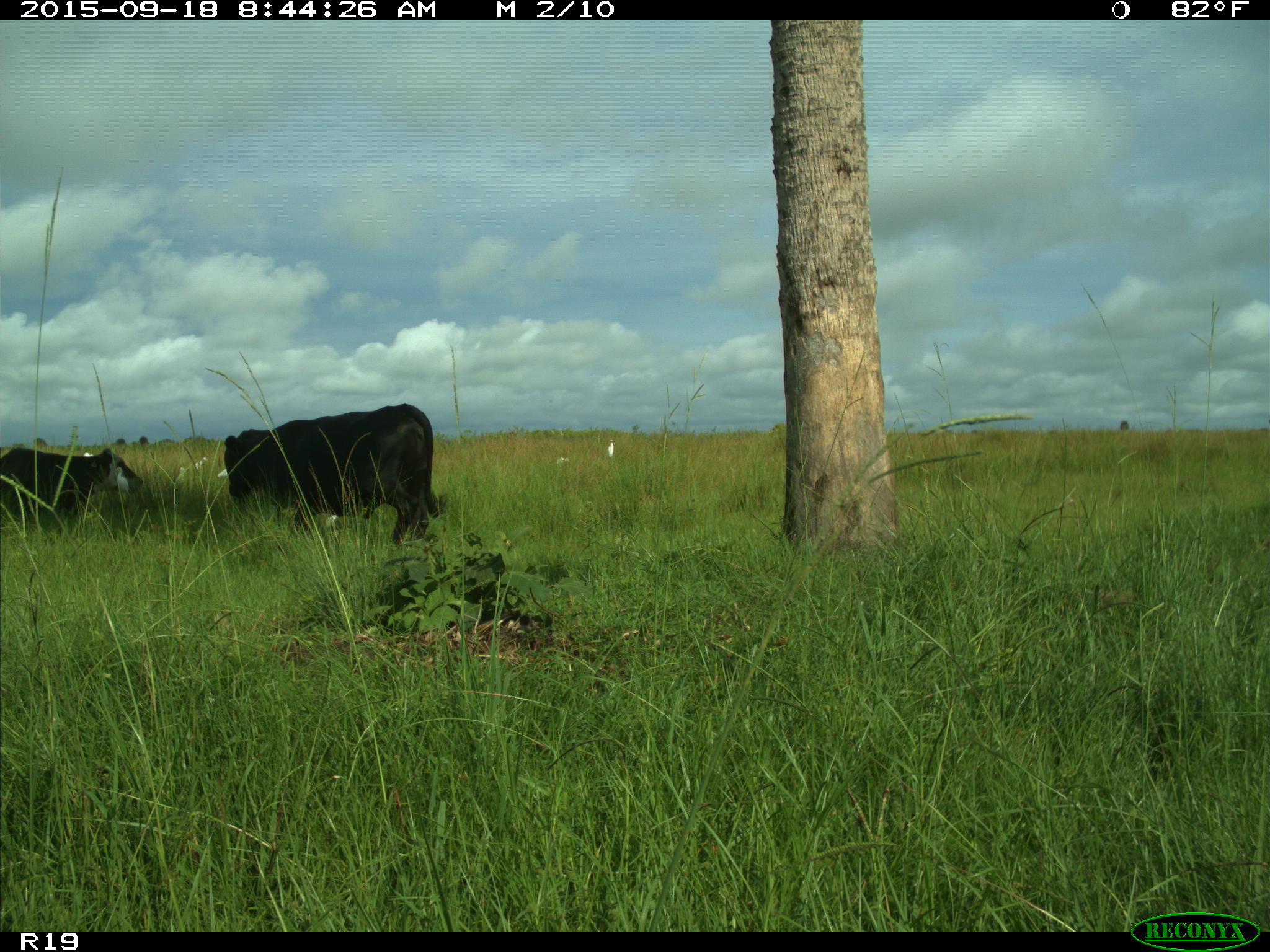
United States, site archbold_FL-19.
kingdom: Animalia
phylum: Chordata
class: Mammalia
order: Artiodactyla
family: Bovidae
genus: Bos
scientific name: Bos taurus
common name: domestic cow